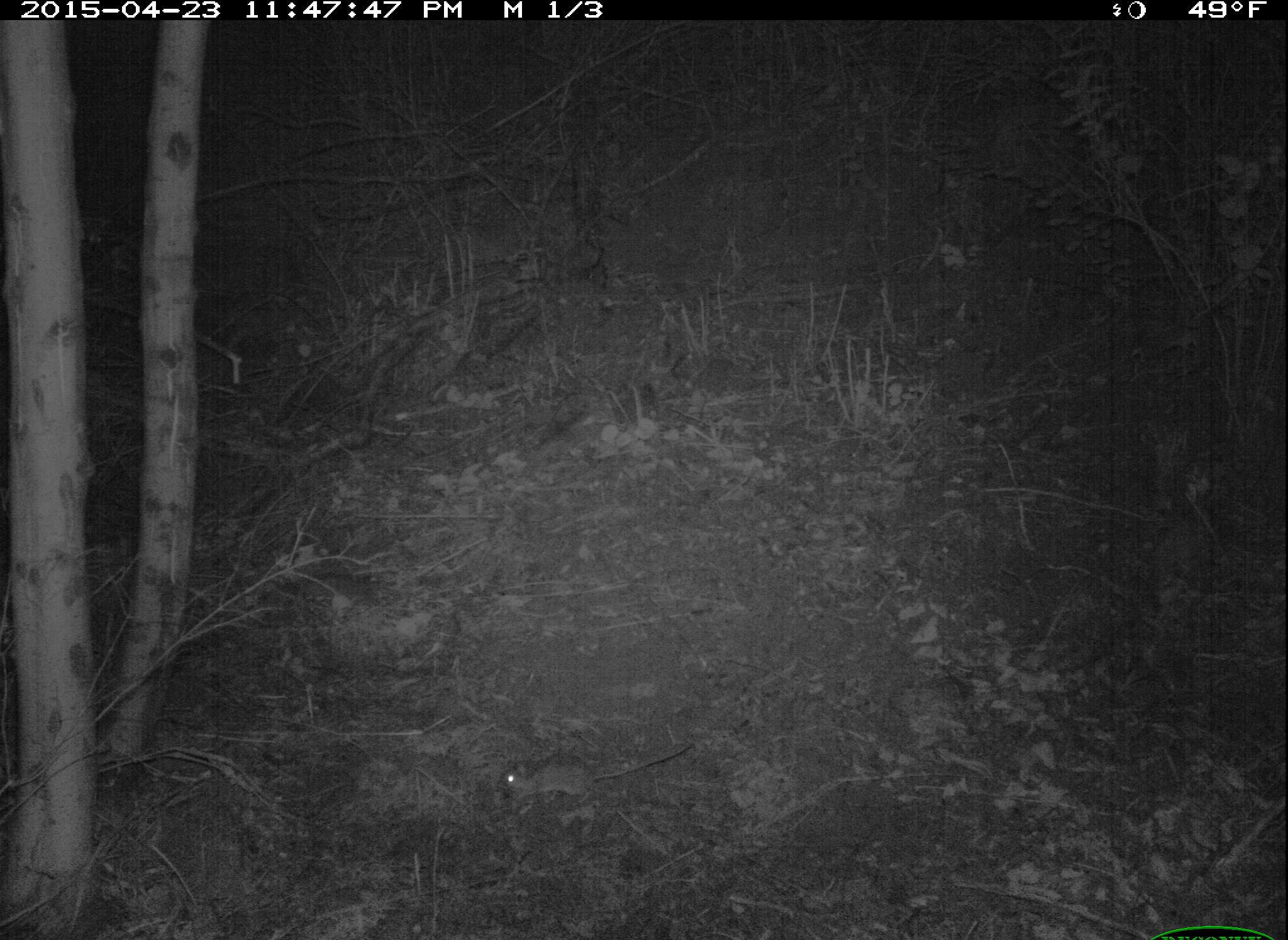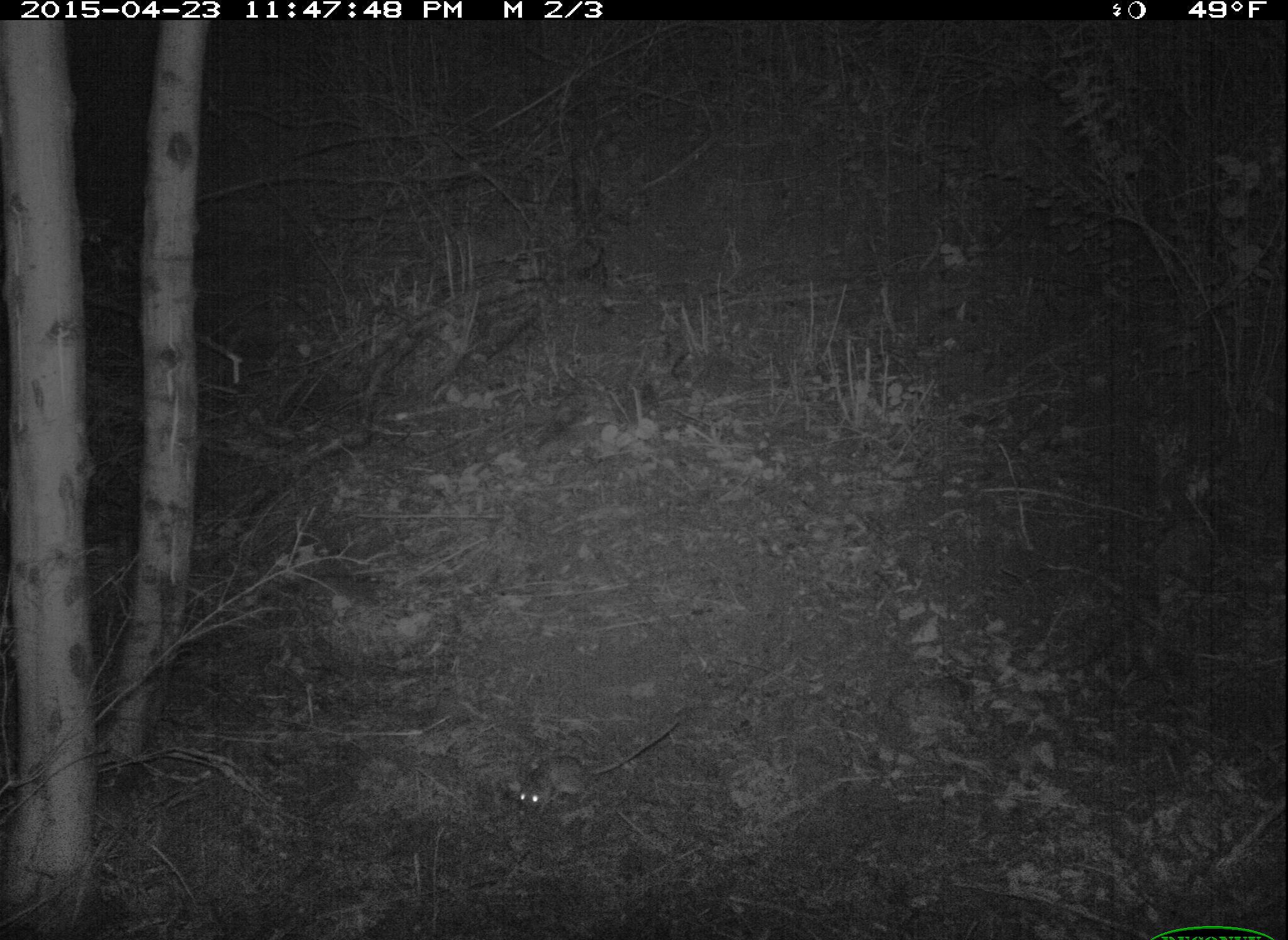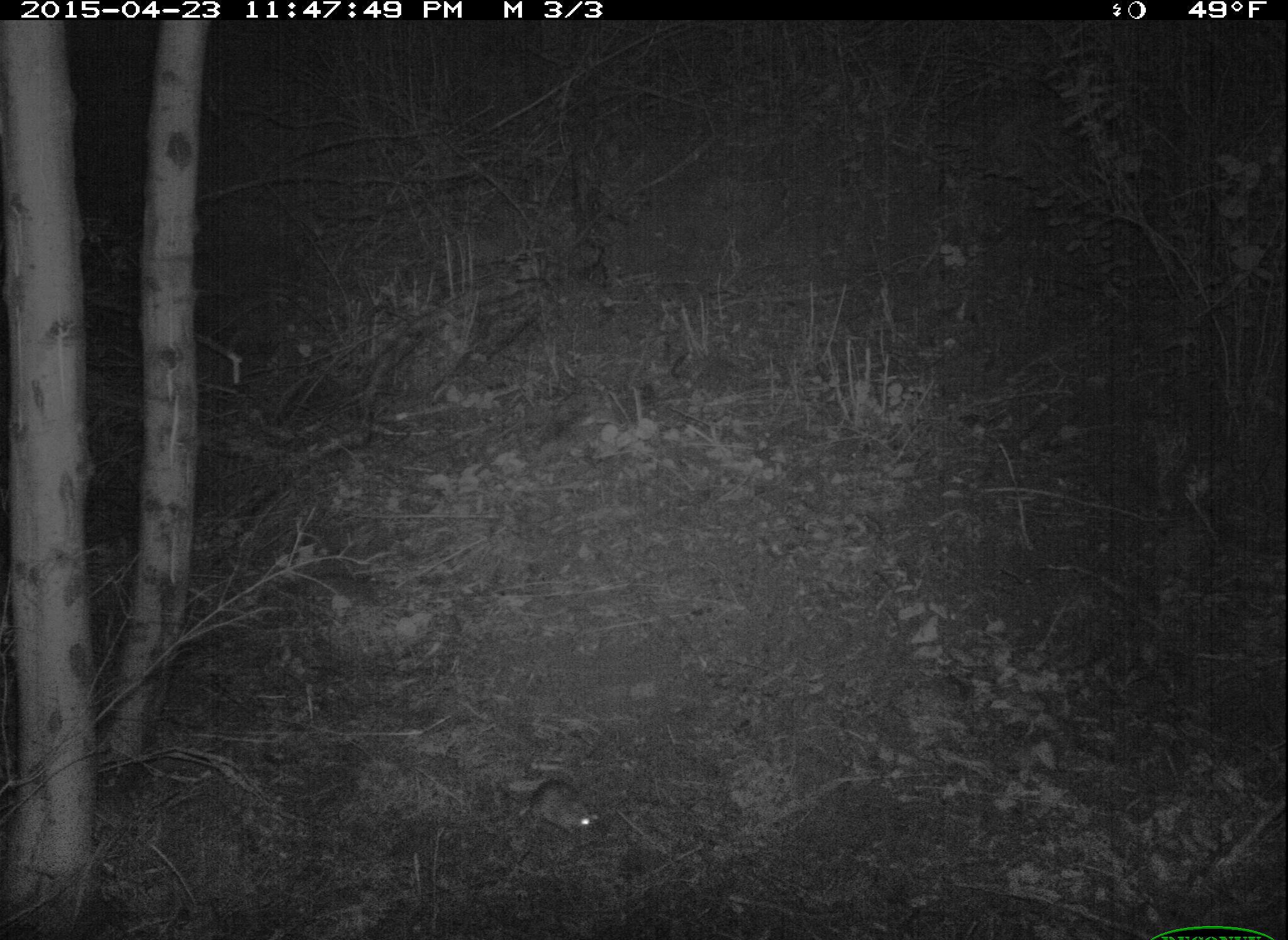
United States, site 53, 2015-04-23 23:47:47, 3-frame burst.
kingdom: Animalia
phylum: Chordata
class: Mammalia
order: Rodentia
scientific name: Rodentia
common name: rodent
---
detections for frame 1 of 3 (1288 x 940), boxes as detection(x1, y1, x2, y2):
rodent: detection(500, 741, 694, 810)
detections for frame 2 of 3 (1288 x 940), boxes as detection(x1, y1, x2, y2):
rodent: detection(517, 718, 677, 821)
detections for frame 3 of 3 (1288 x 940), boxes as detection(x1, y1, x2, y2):
rodent: detection(516, 719, 623, 837)